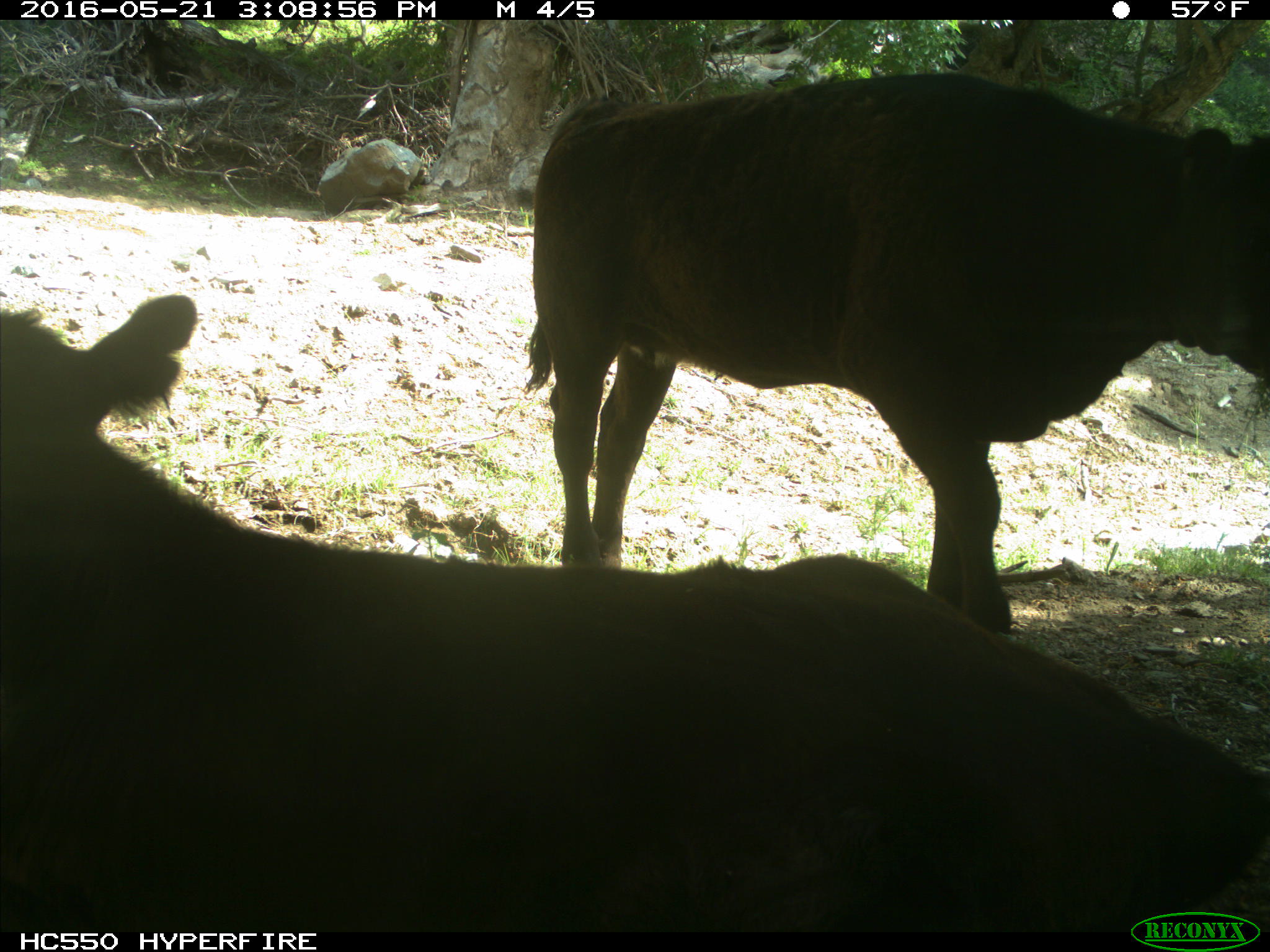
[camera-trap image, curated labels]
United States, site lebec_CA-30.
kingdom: Animalia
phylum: Chordata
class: Mammalia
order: Artiodactyla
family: Bovidae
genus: Bos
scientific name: Bos taurus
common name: domestic cow